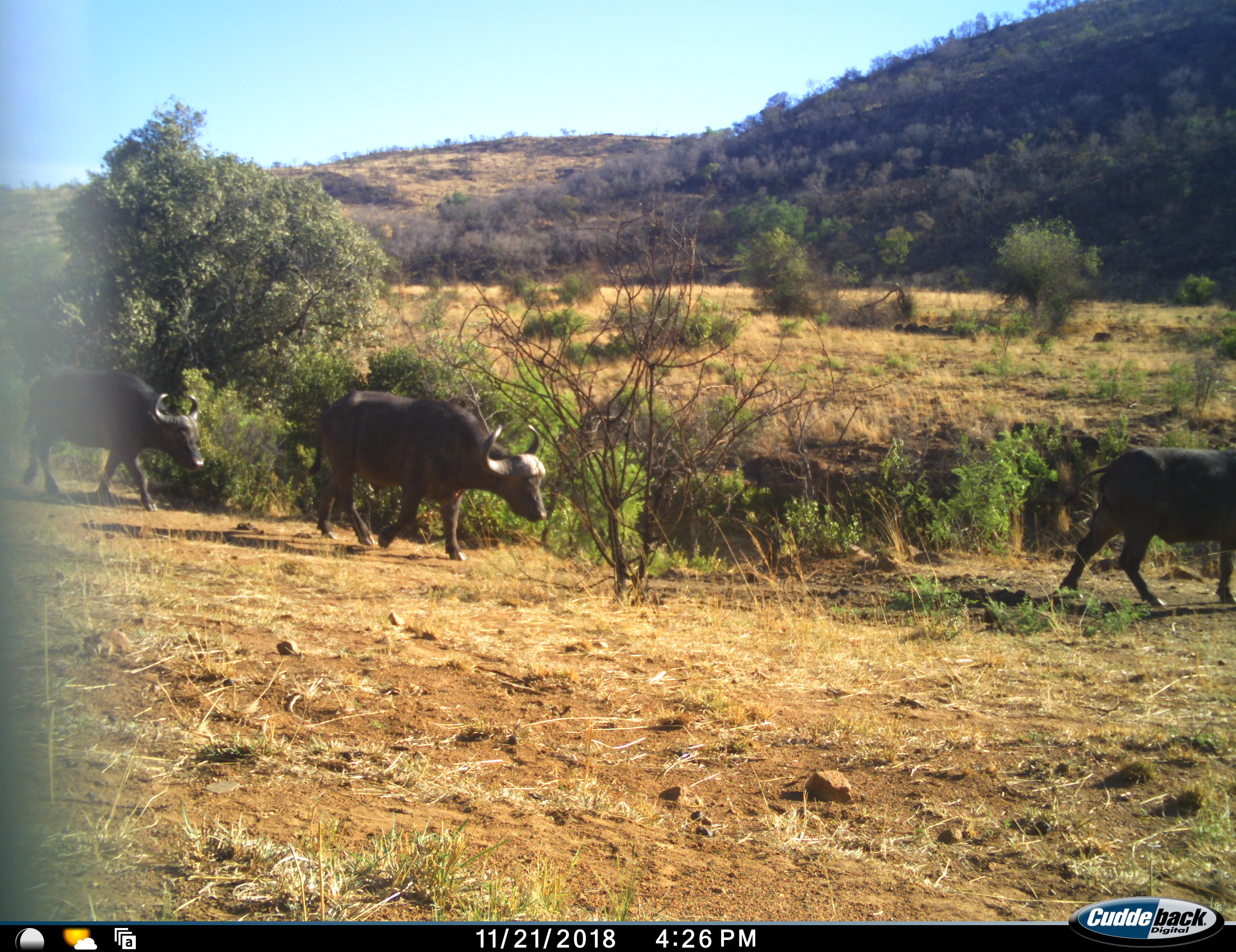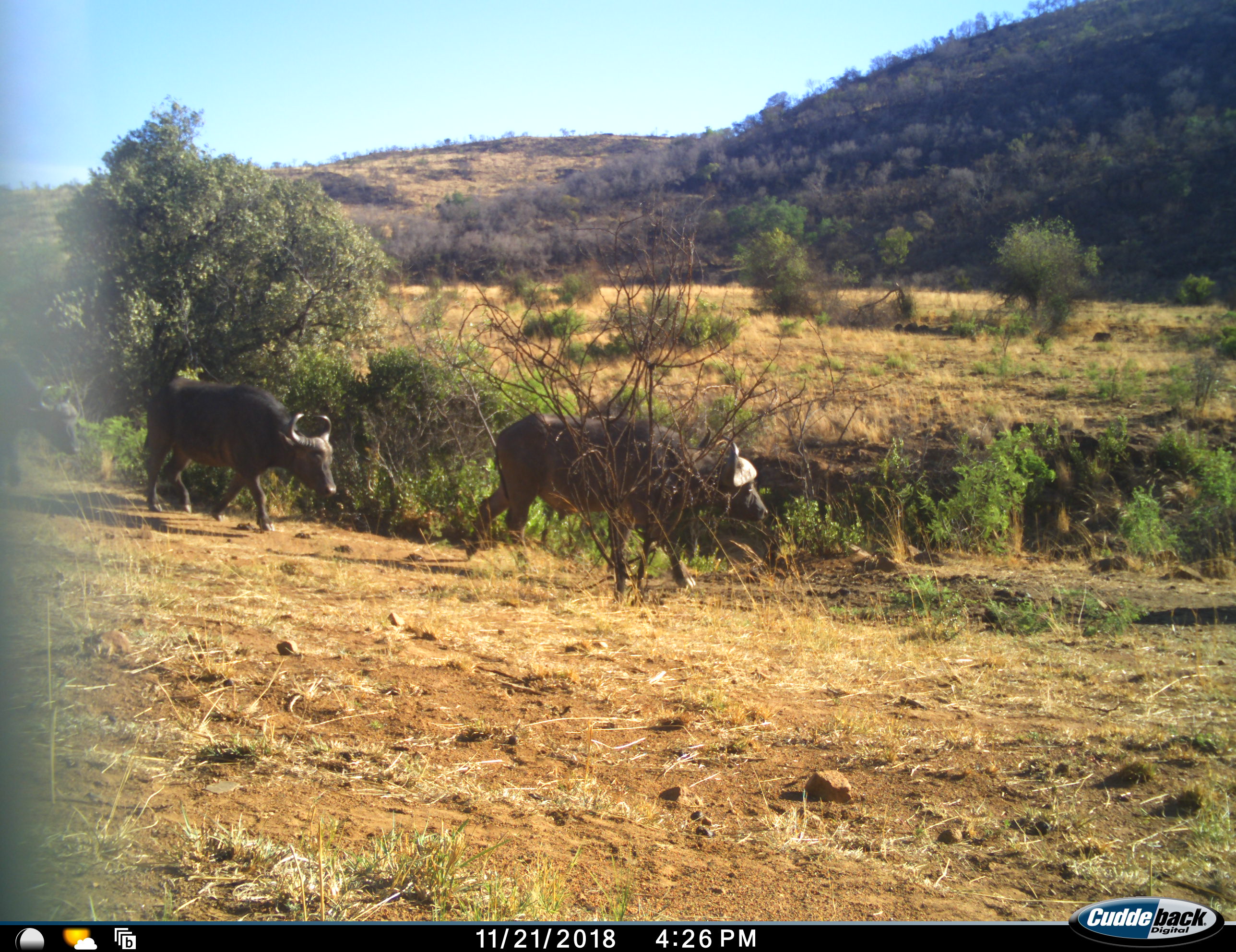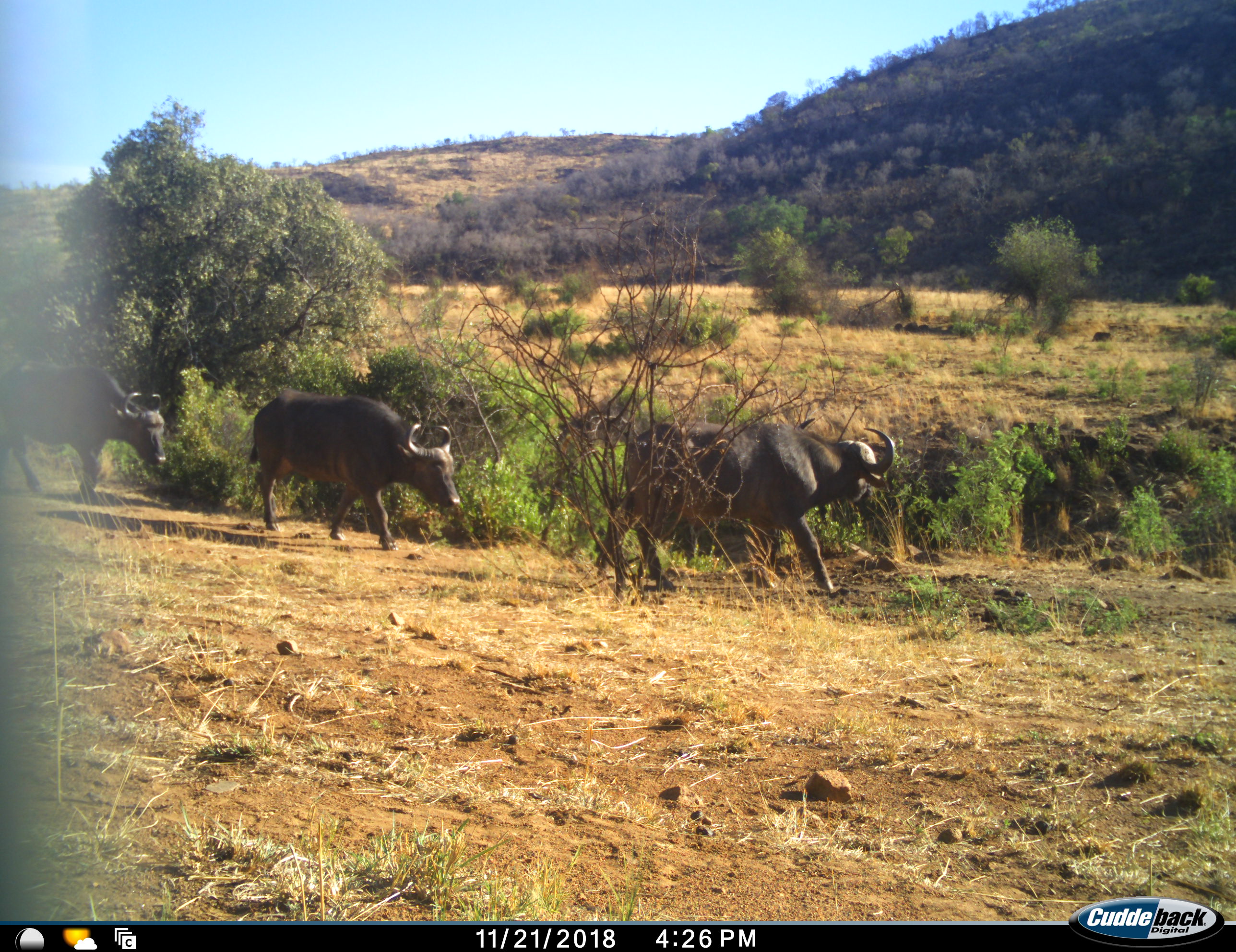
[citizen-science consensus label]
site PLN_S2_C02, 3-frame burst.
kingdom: Animalia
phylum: Chordata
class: Mammalia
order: Artiodactyla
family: Bovidae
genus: Syncerus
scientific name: Syncerus caffer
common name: african buffalo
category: buffalo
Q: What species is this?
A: Buffalo (african buffalo) (Syncerus caffer).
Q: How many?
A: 4.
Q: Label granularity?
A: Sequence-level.